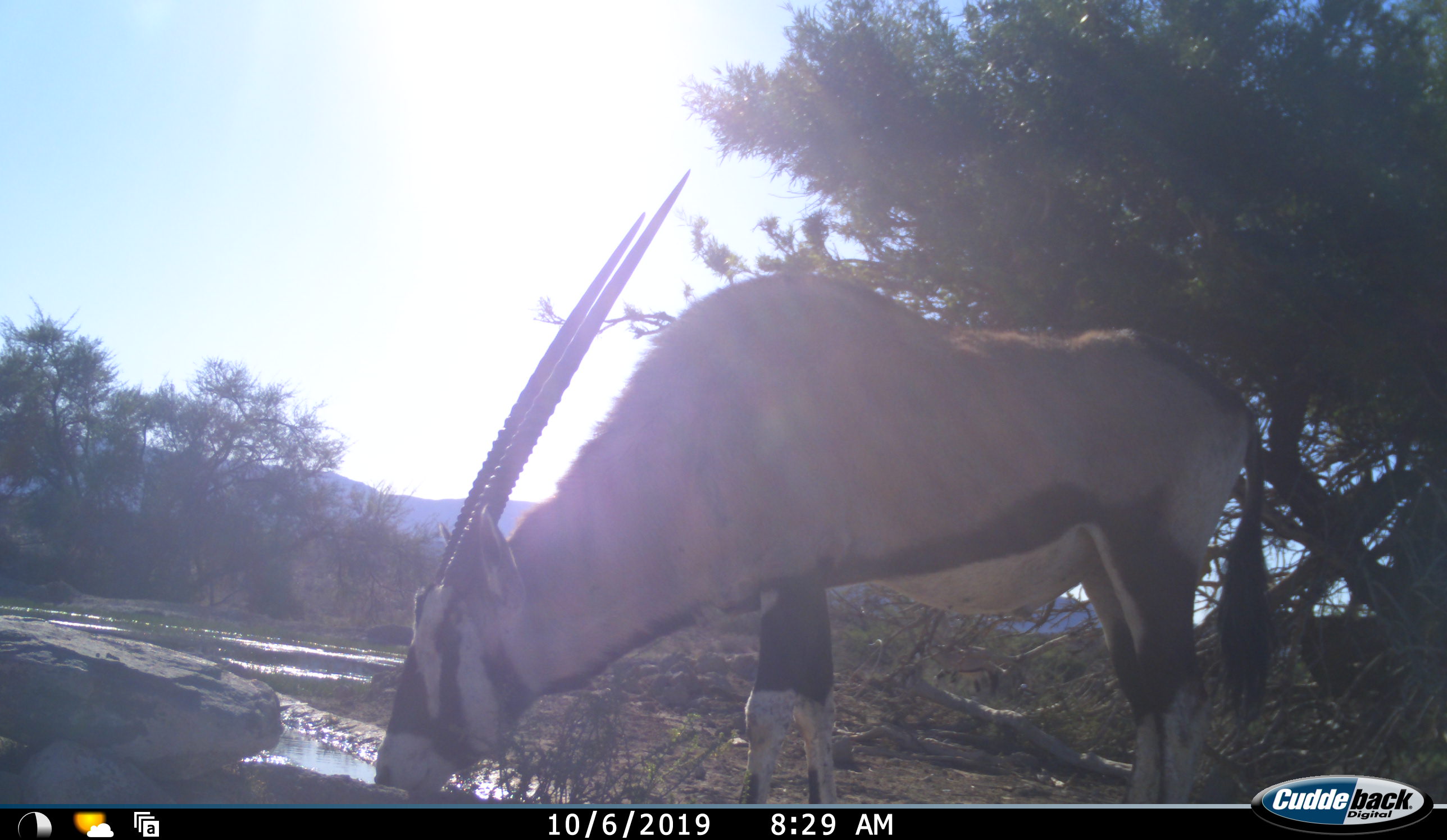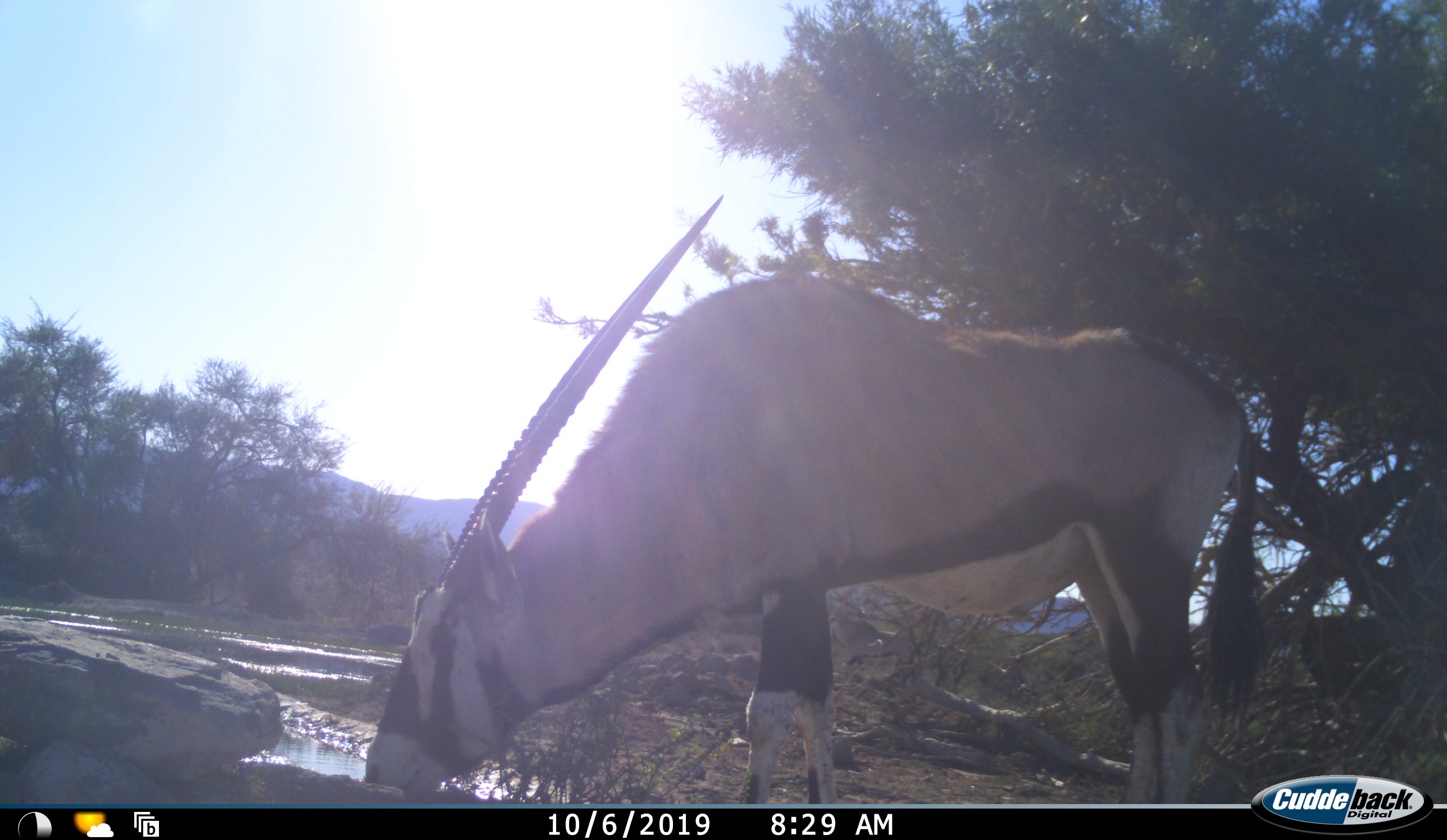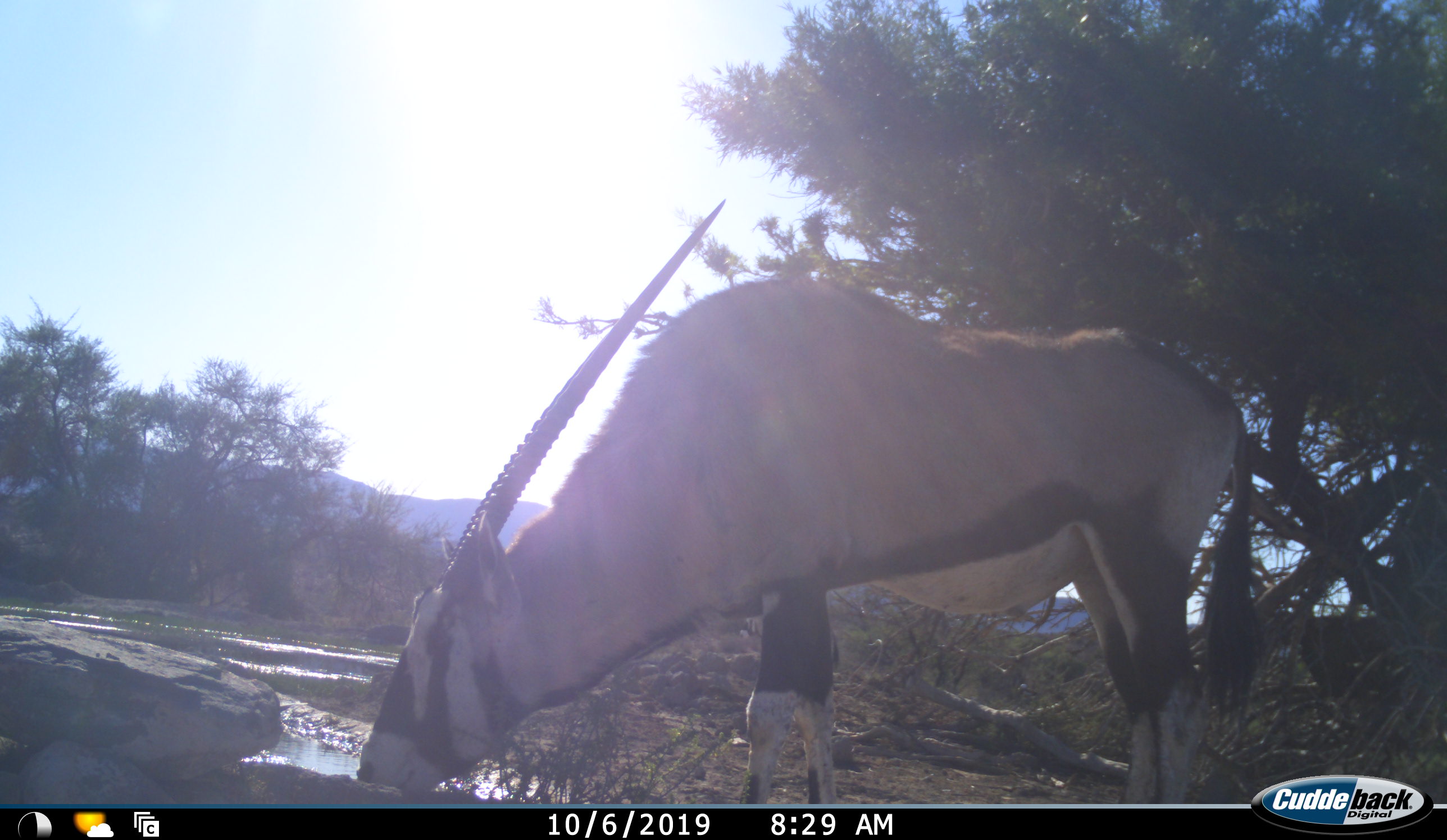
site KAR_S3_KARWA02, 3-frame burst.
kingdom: Animalia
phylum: Chordata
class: Mammalia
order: Artiodactyla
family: Bovidae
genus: Oryx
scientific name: Oryx gazella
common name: gemsbok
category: oryx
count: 2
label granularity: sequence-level